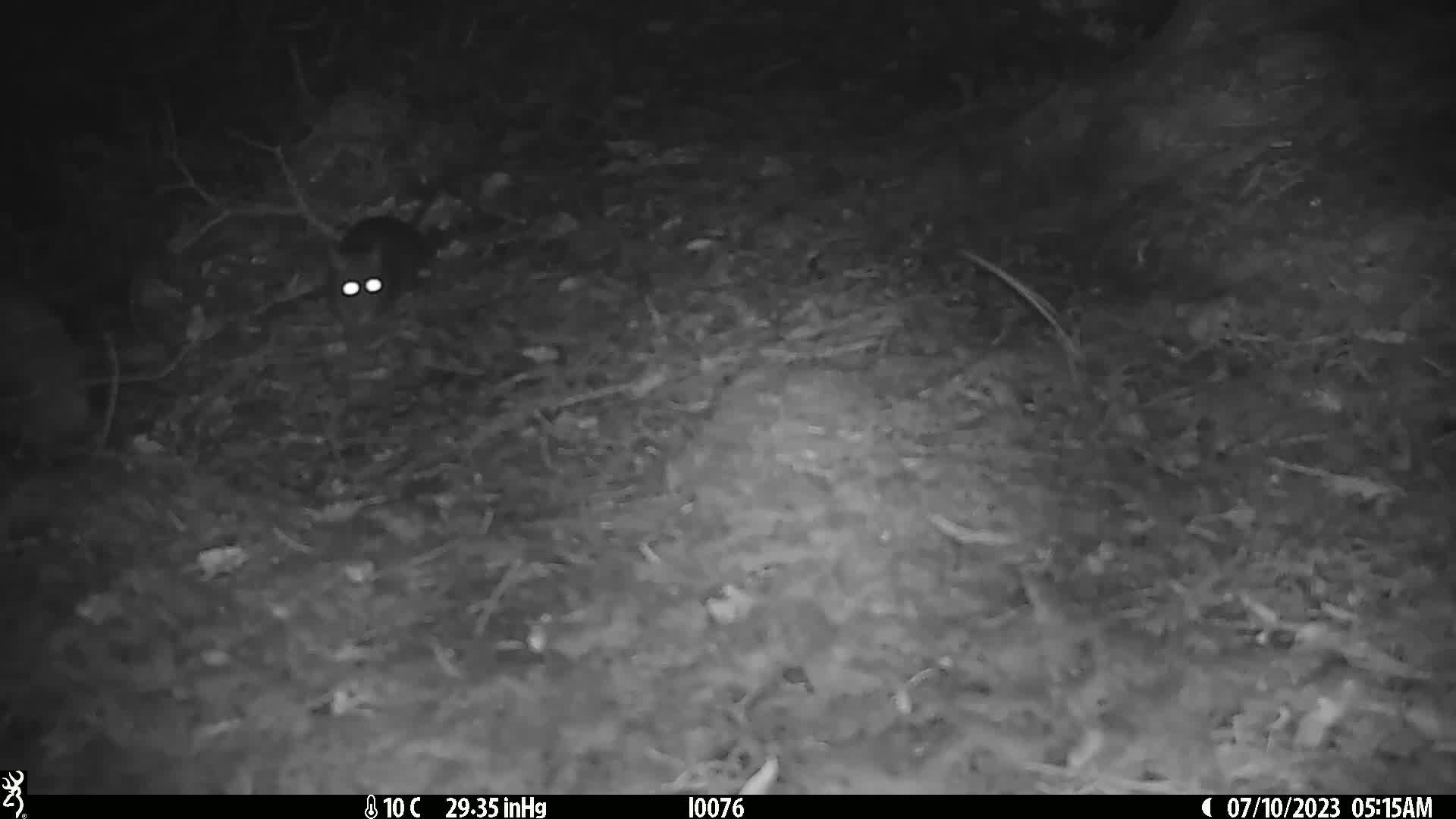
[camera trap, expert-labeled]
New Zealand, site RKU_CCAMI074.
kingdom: Animalia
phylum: Chordata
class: Mammalia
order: Rodentia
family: Muridae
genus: Rattus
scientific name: Rattus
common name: rat